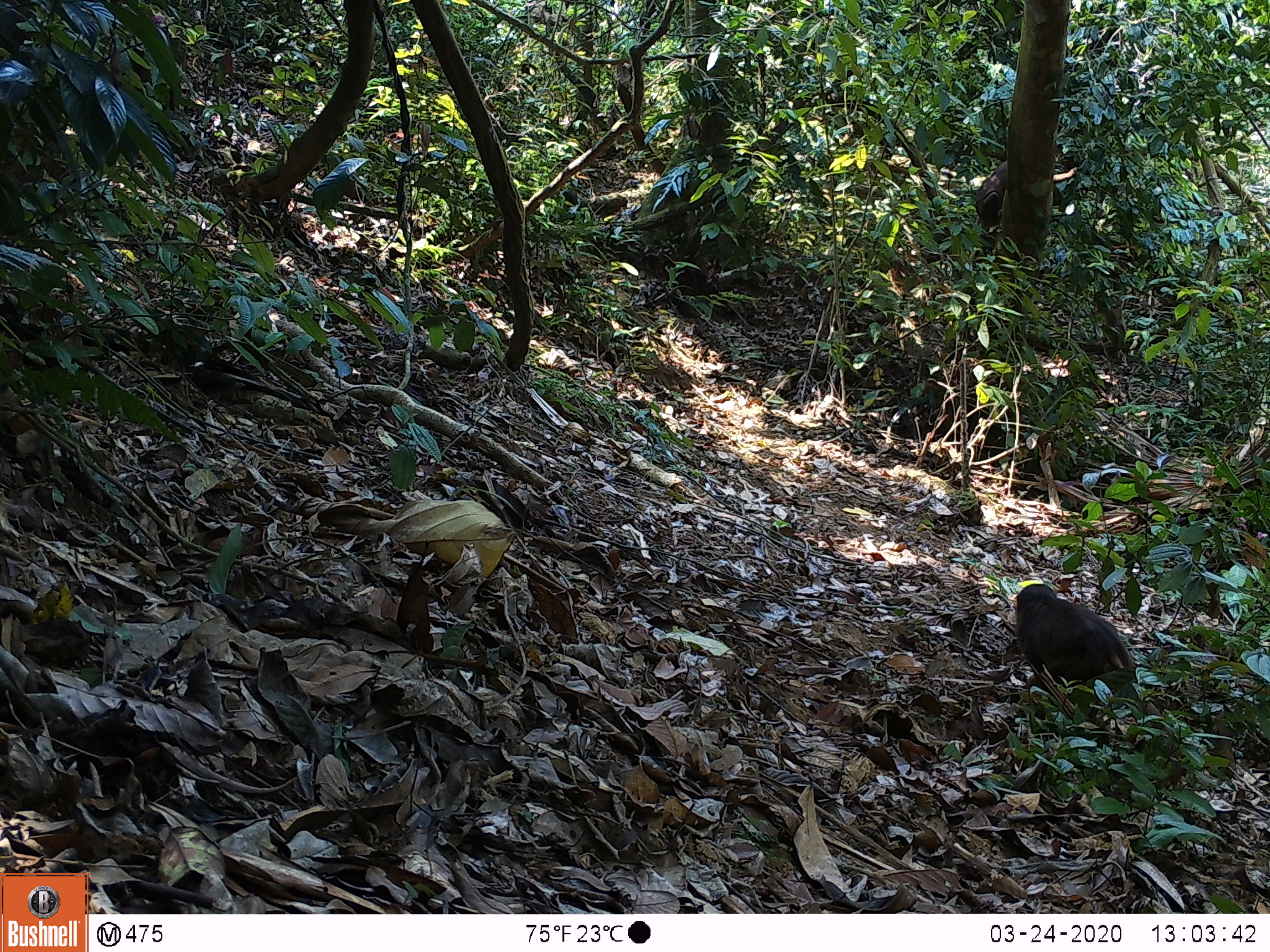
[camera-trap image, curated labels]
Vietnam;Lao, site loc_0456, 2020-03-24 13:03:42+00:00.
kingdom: Animalia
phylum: Chordata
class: Mammalia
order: Primates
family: Cercopithecidae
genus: Macaca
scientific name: Macaca arctoides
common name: stump-tailed macaque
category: stump tailed macaque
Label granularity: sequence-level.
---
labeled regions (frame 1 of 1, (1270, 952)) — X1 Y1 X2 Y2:
stump tailed macaque: 1009 582 1165 728; 973 150 1065 229; 698 79 733 145